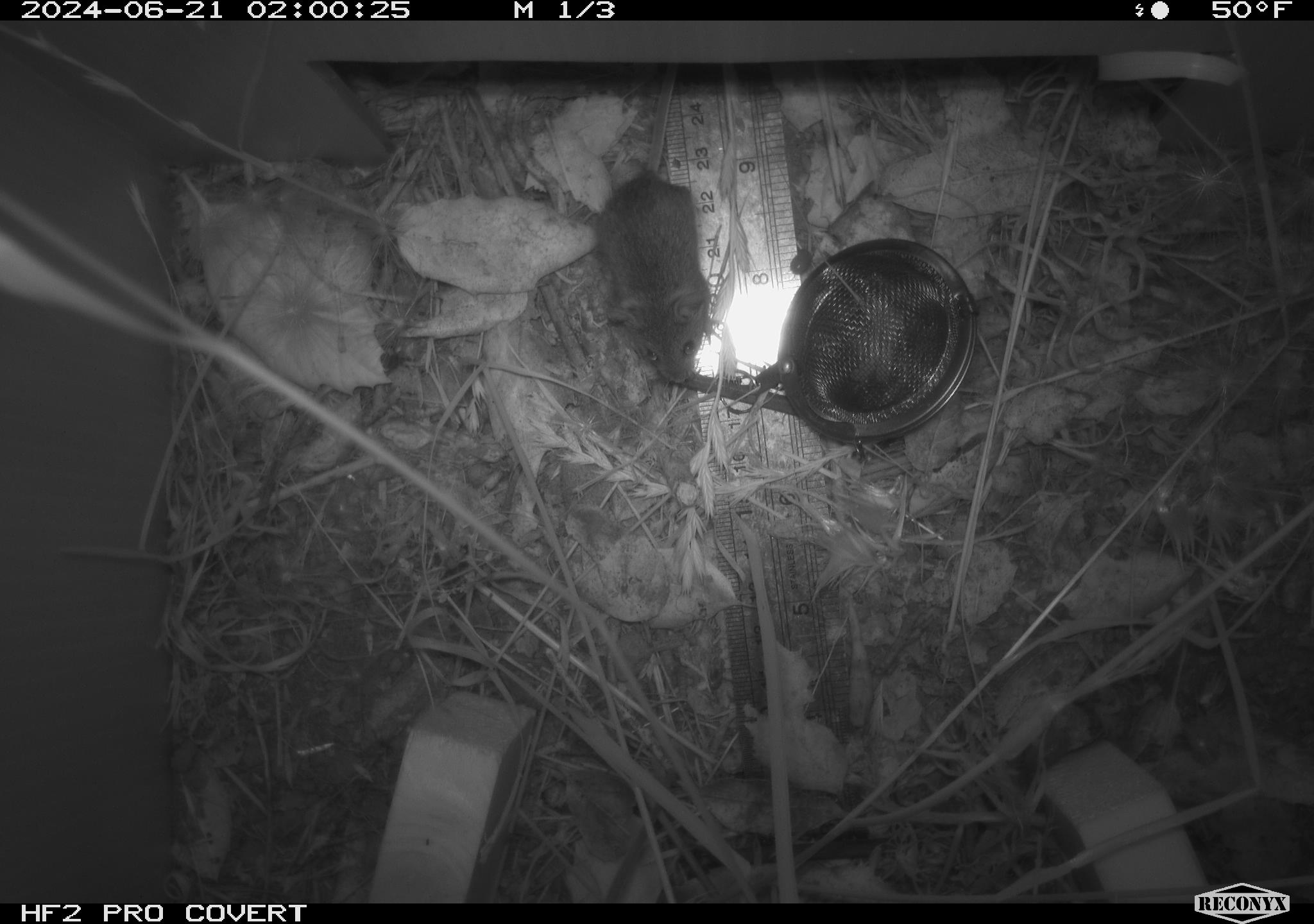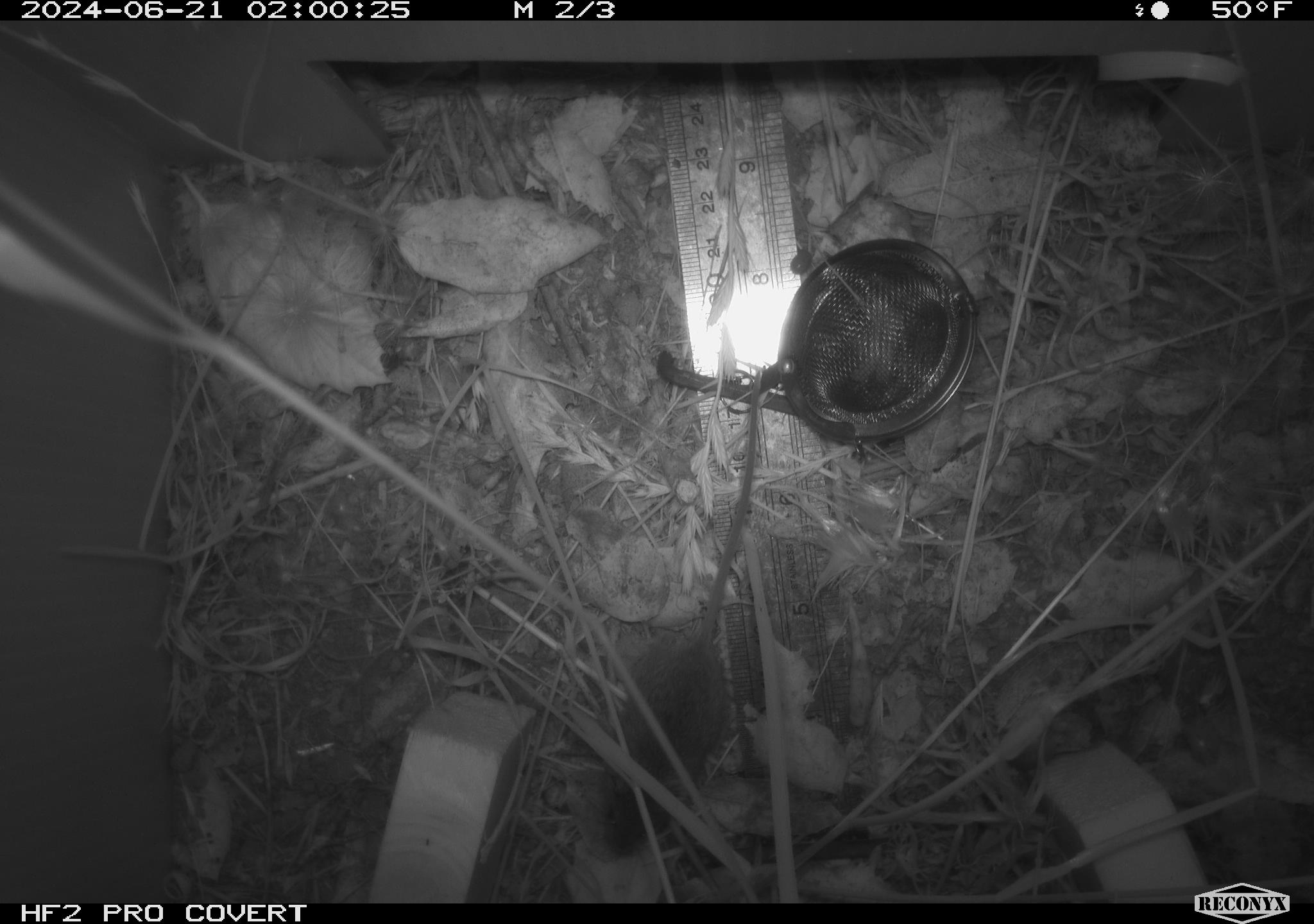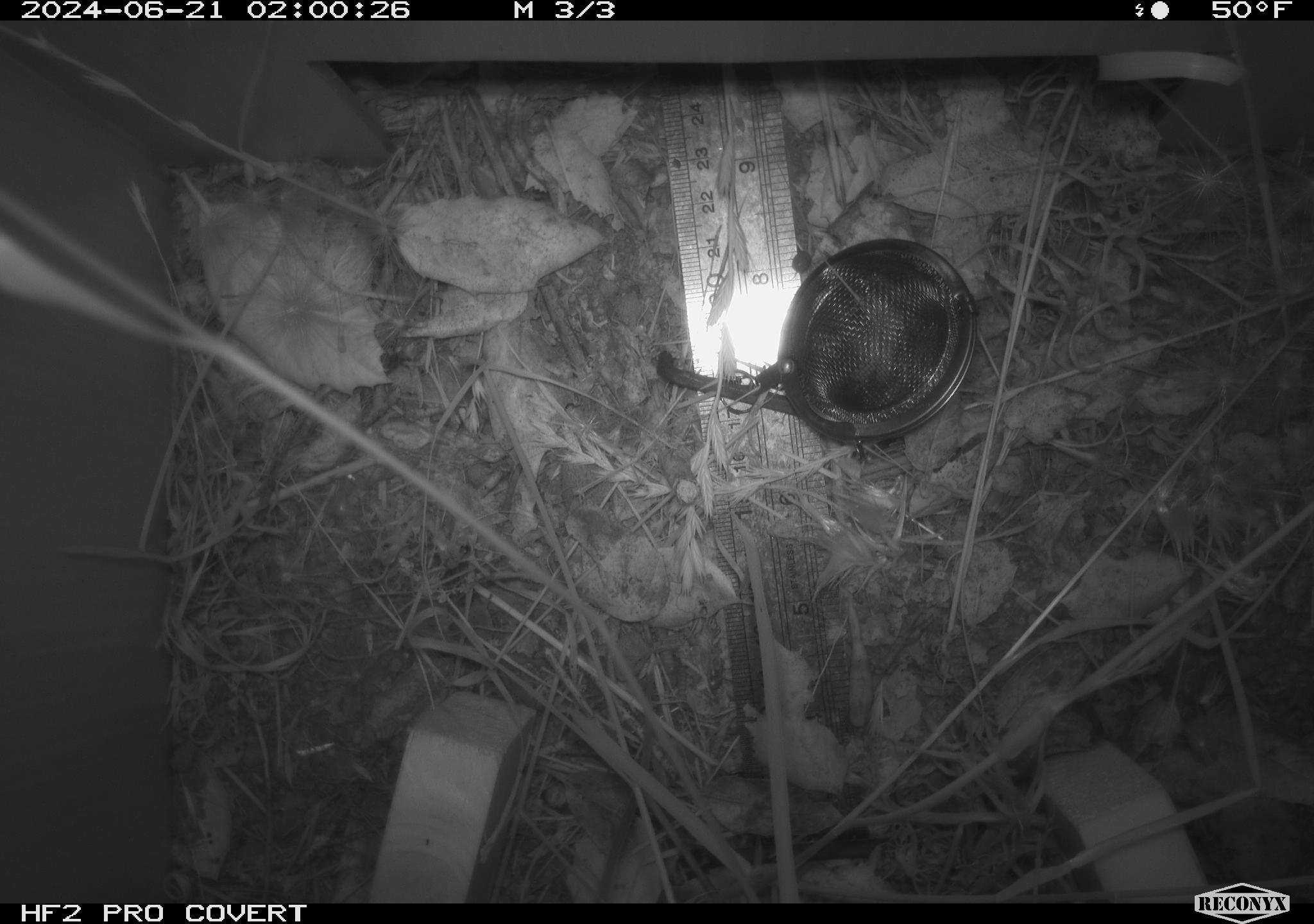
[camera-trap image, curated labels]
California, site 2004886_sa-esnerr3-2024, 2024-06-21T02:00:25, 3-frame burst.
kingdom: Animalia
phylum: Chordata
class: Mammalia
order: Rodentia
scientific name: Rodentia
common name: rodent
Rodent (Rodentia).